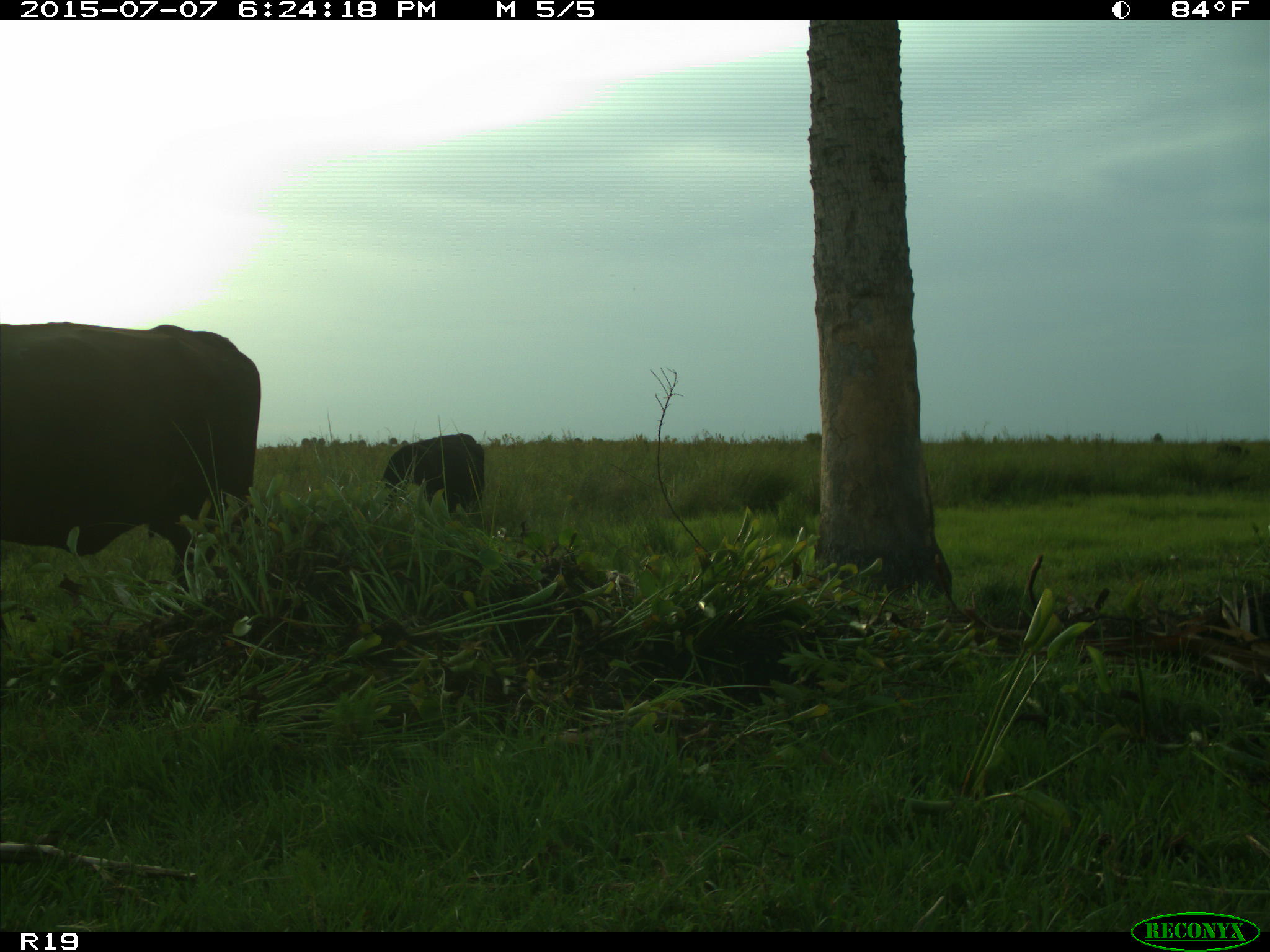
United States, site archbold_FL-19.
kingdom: Animalia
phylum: Chordata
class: Mammalia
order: Artiodactyla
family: Bovidae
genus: Bos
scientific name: Bos taurus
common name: domestic cow